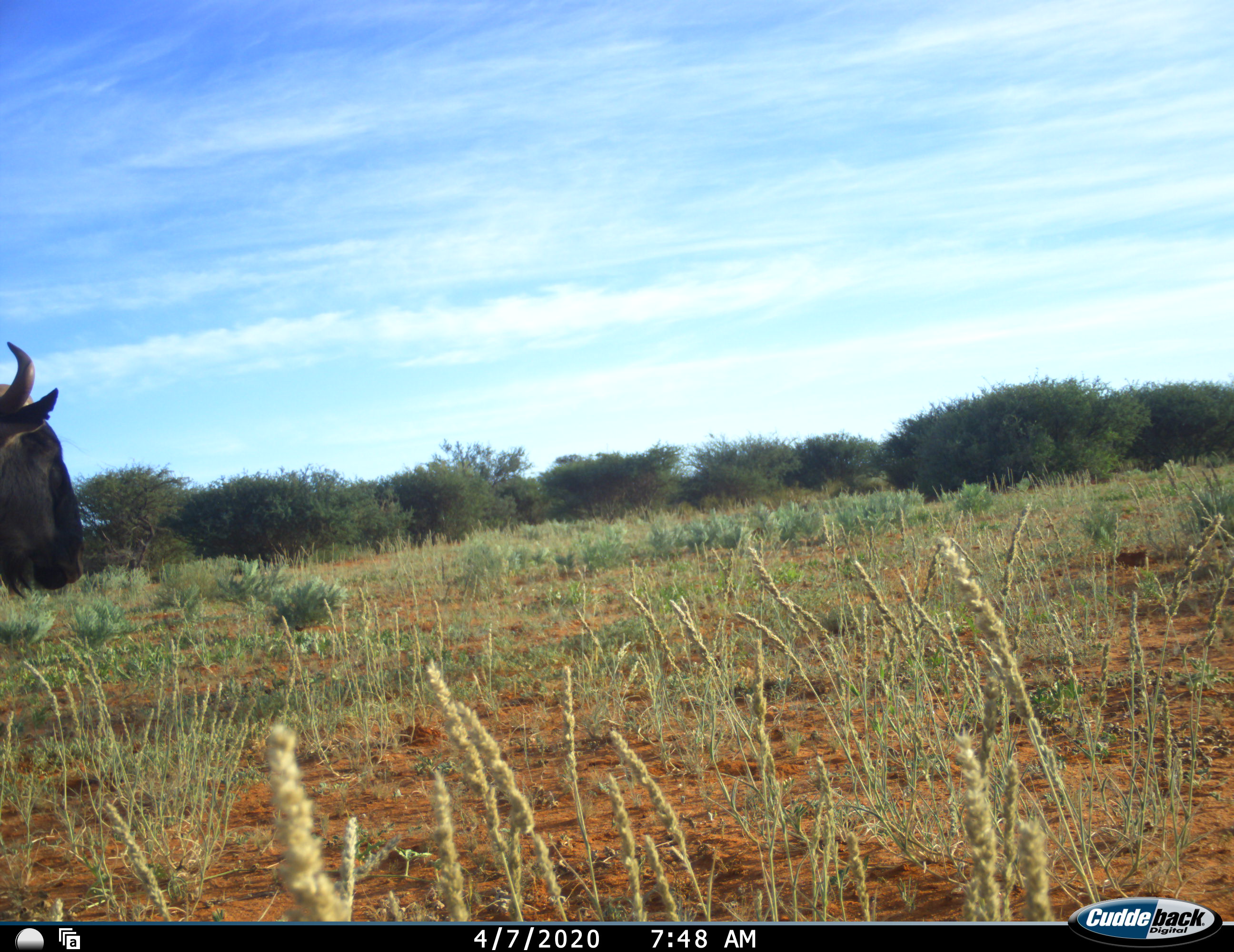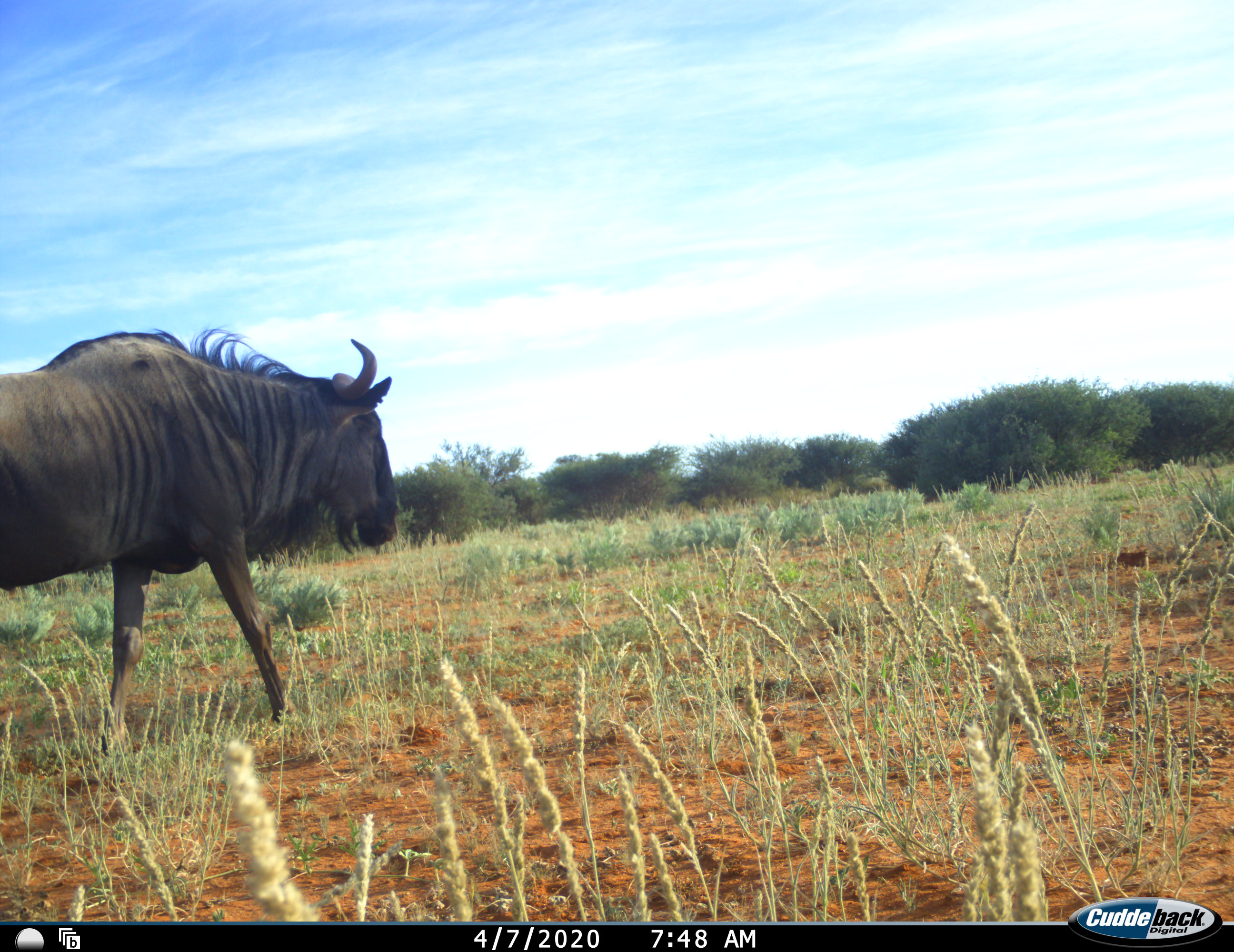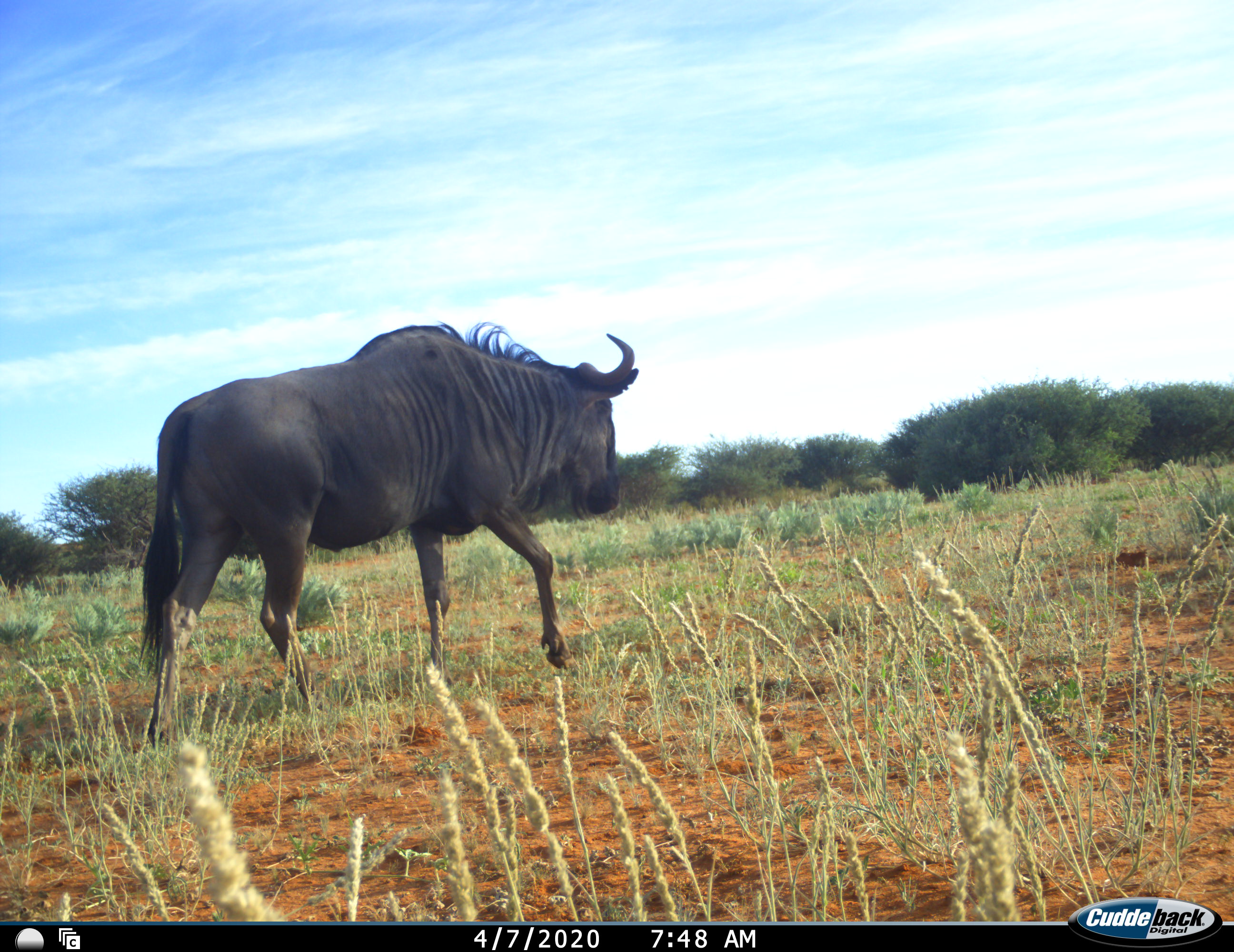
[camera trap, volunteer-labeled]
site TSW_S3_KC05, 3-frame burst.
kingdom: Animalia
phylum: Chordata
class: Mammalia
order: Artiodactyla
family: Bovidae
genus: Connochaetes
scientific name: Connochaetes taurinus taurinus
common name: blue wildebeest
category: wildebeestblue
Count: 1.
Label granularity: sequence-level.